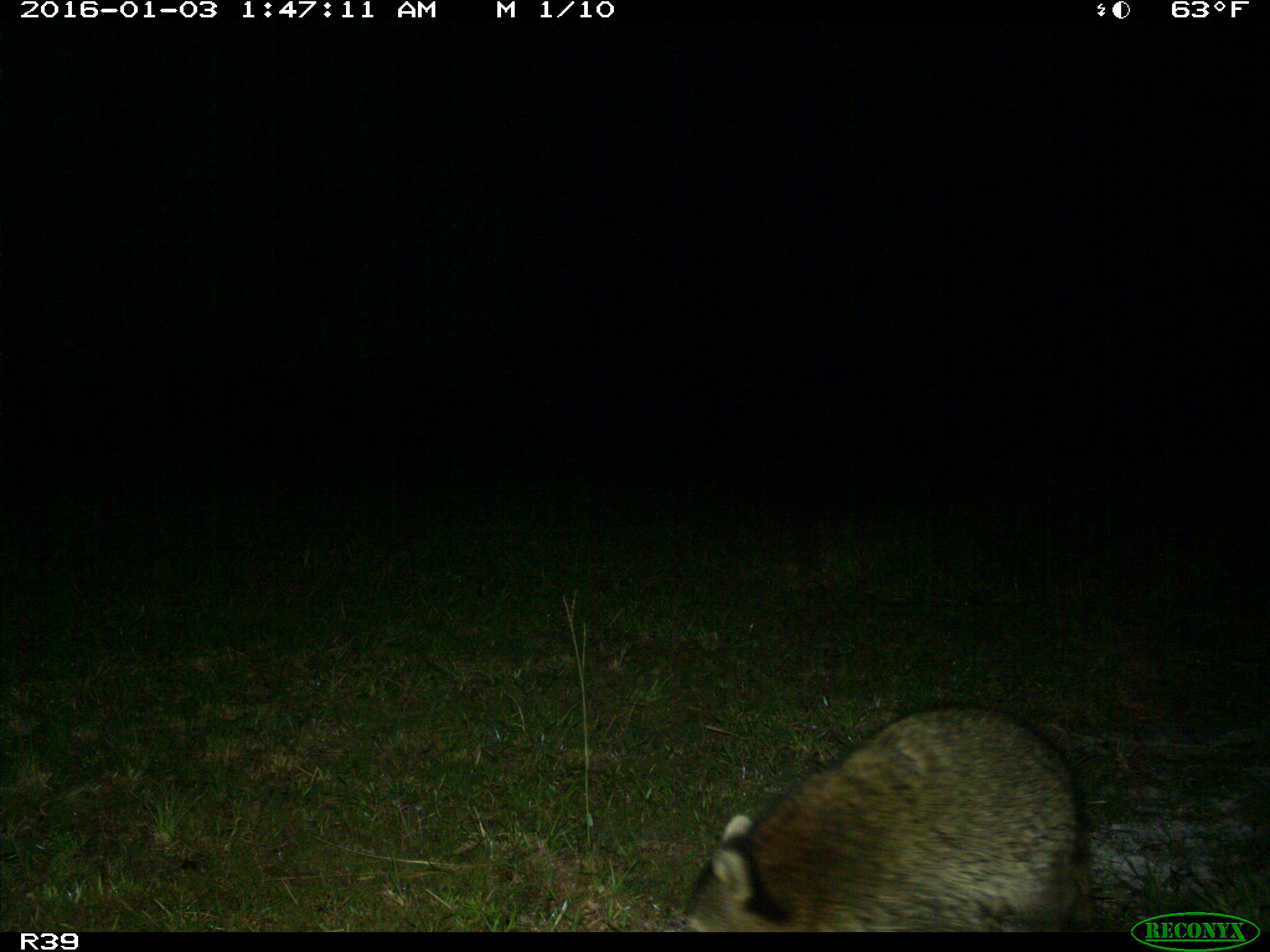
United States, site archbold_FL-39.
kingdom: Animalia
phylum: Chordata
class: Mammalia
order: Carnivora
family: Procyonidae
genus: Procyon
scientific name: Procyon lotor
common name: common raccoon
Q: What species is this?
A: Procyon lotor (common raccoon).